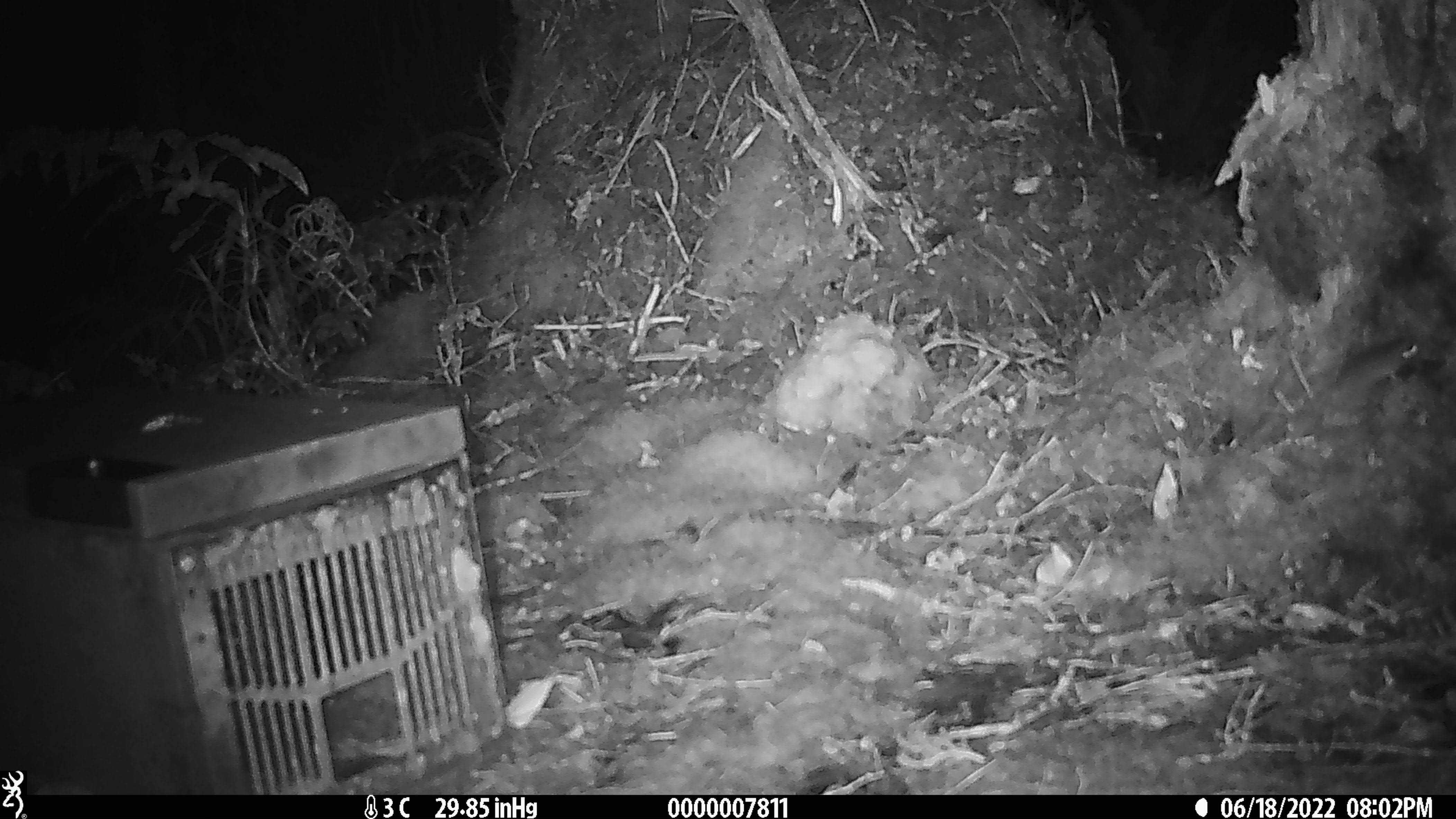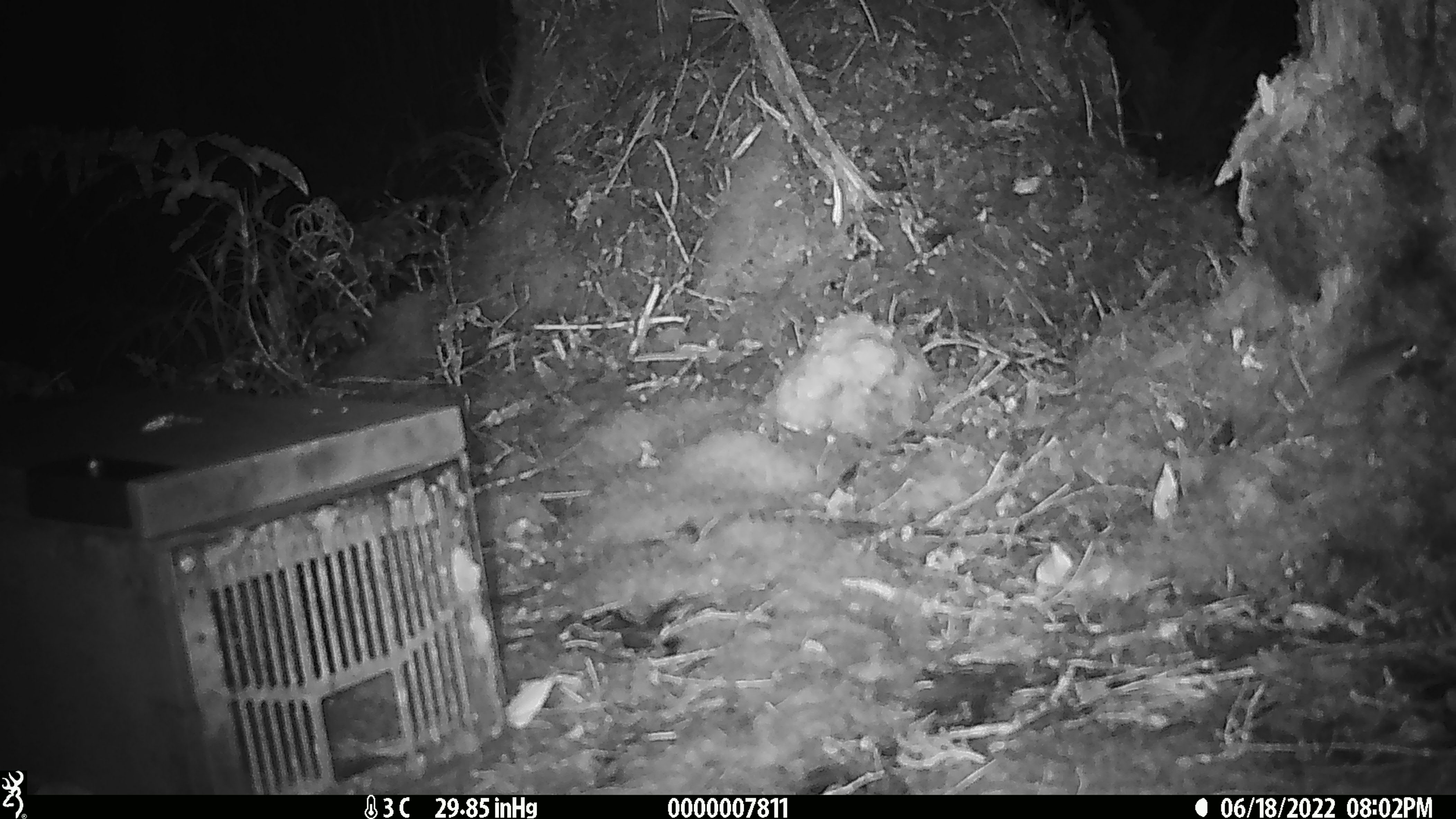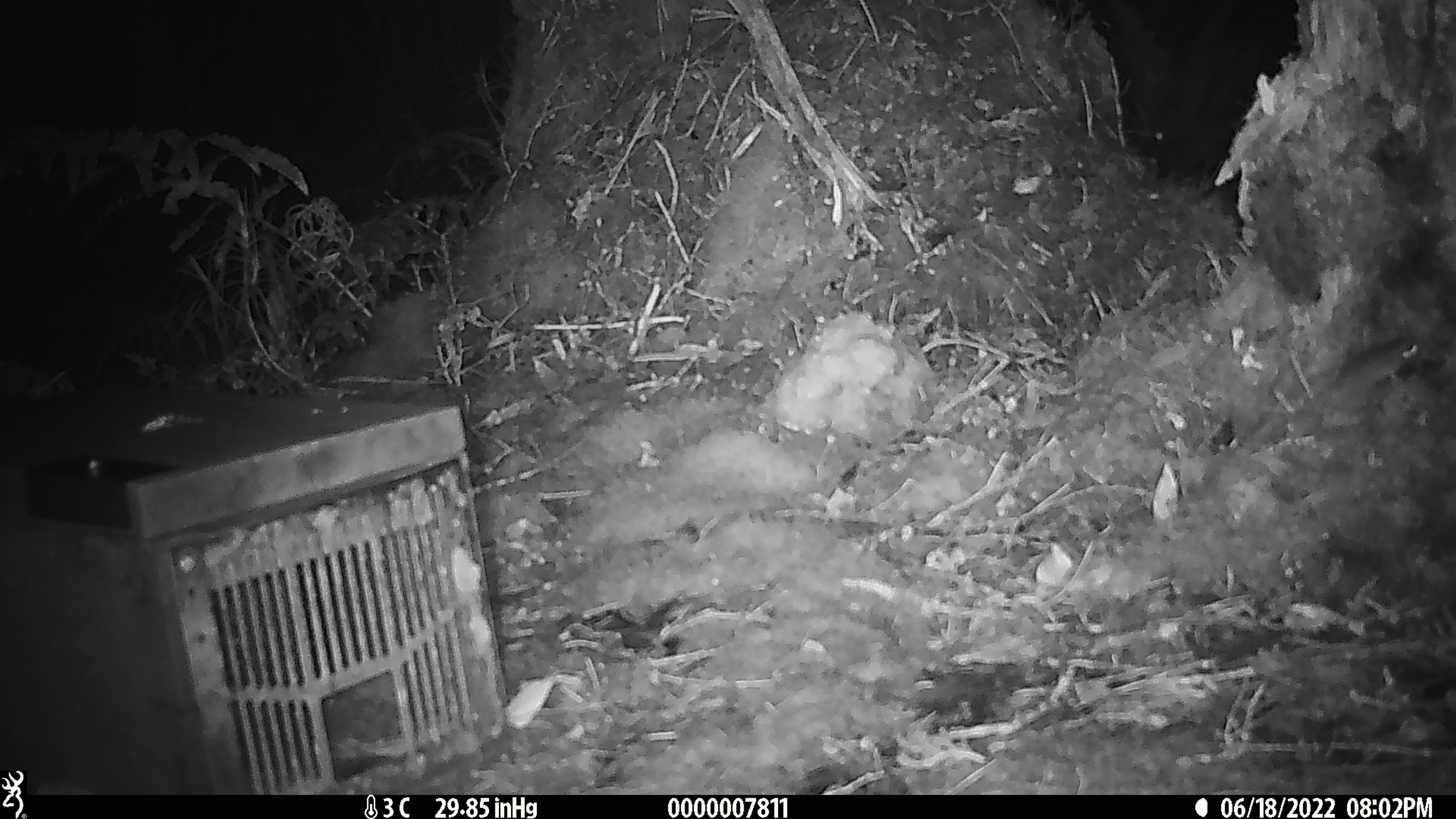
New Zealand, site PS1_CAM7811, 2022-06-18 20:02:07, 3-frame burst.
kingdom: Animalia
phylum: Chordata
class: Mammalia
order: Rodentia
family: Muridae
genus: Mus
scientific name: Mus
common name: mouse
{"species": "mouse (Mus)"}